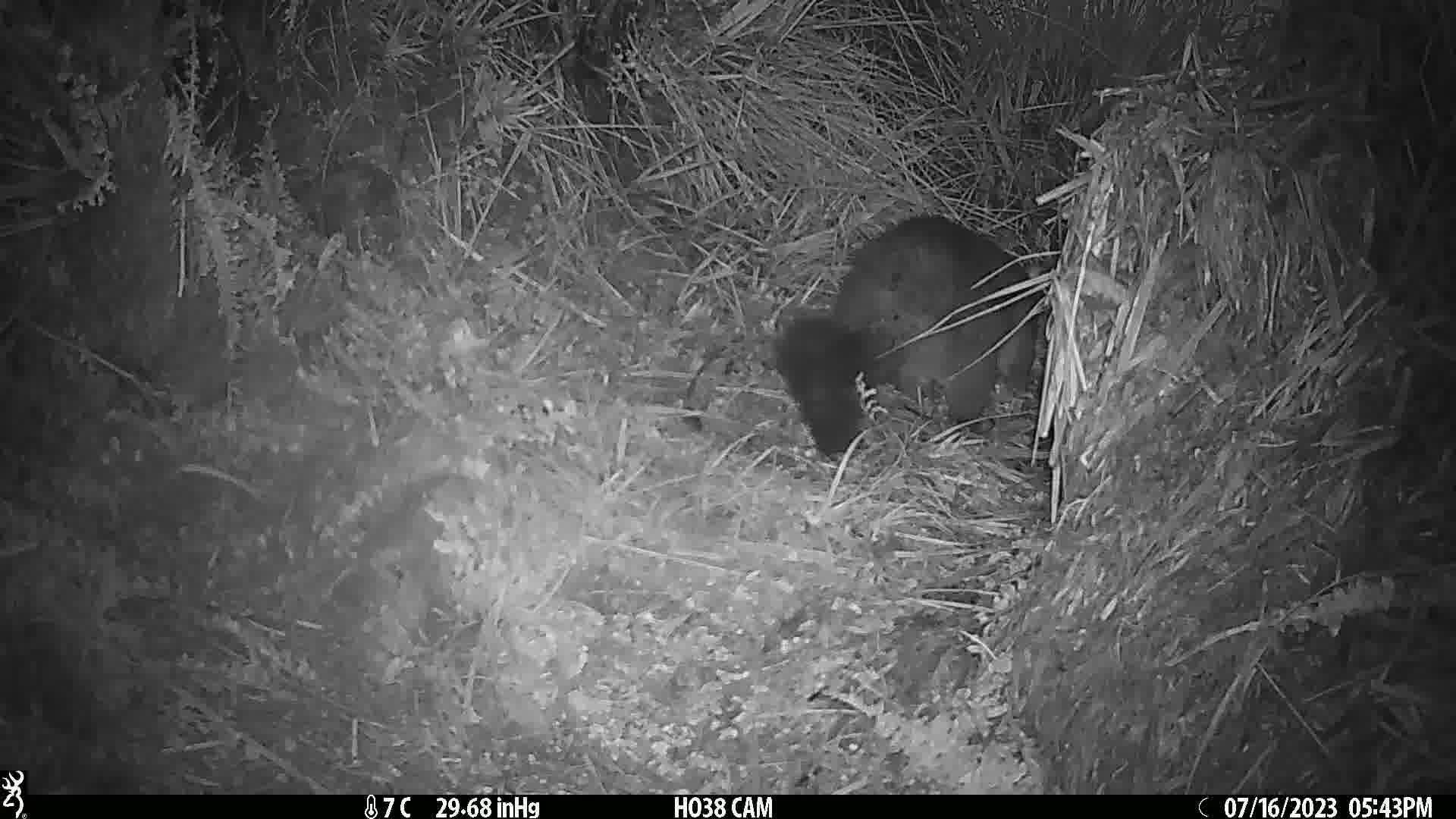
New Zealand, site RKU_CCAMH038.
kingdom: Animalia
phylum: Chordata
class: Mammalia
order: Diprotodontia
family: Phalangeridae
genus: Trichosurus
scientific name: Trichosurus vulpecula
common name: common brushtail possum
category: possum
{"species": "possum (common brushtail possum) (Trichosurus vulpecula)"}